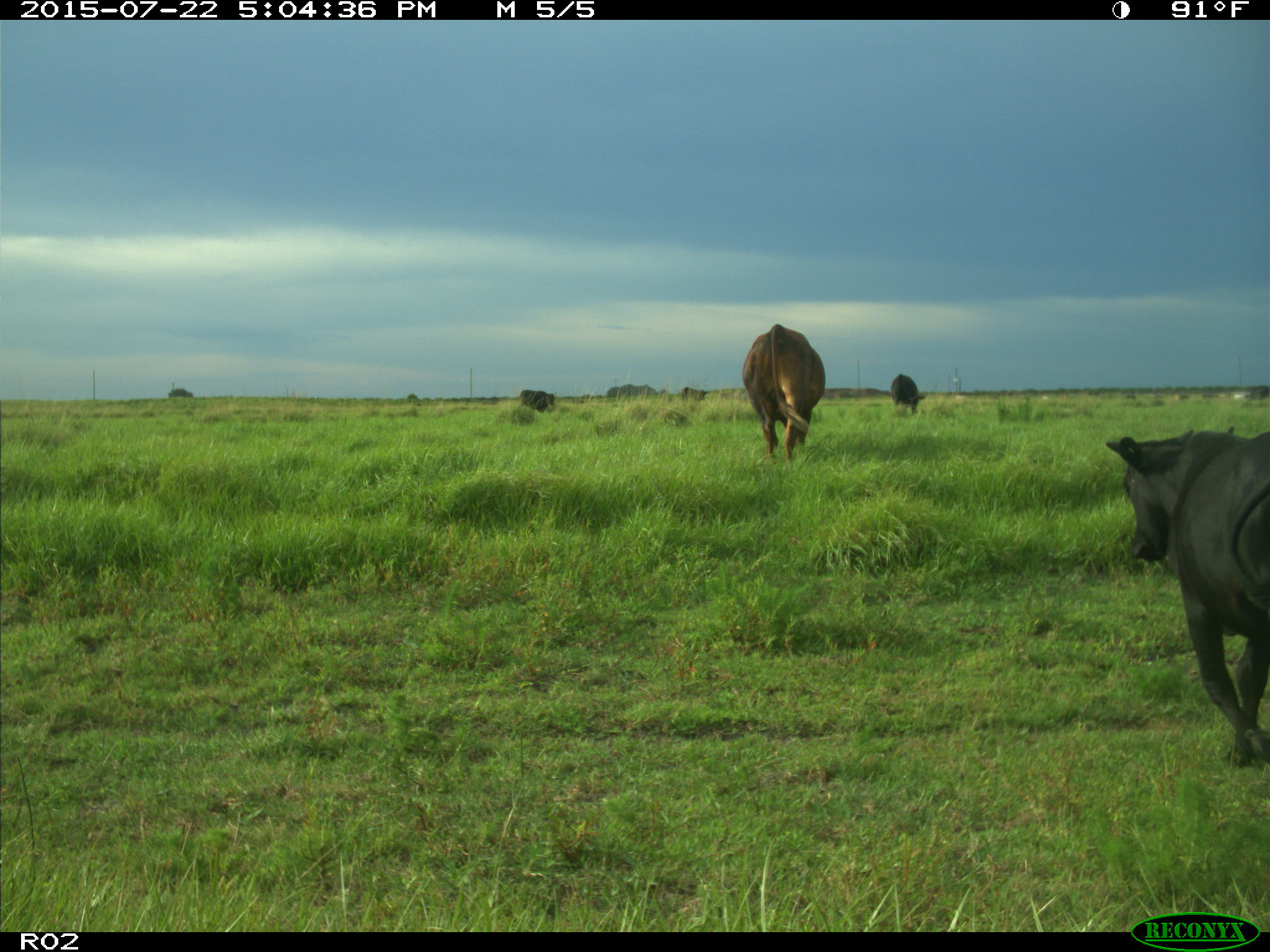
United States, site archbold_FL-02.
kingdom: Animalia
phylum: Chordata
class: Mammalia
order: Artiodactyla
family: Bovidae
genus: Bos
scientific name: Bos taurus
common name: domestic cow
Bos taurus (domestic cow).